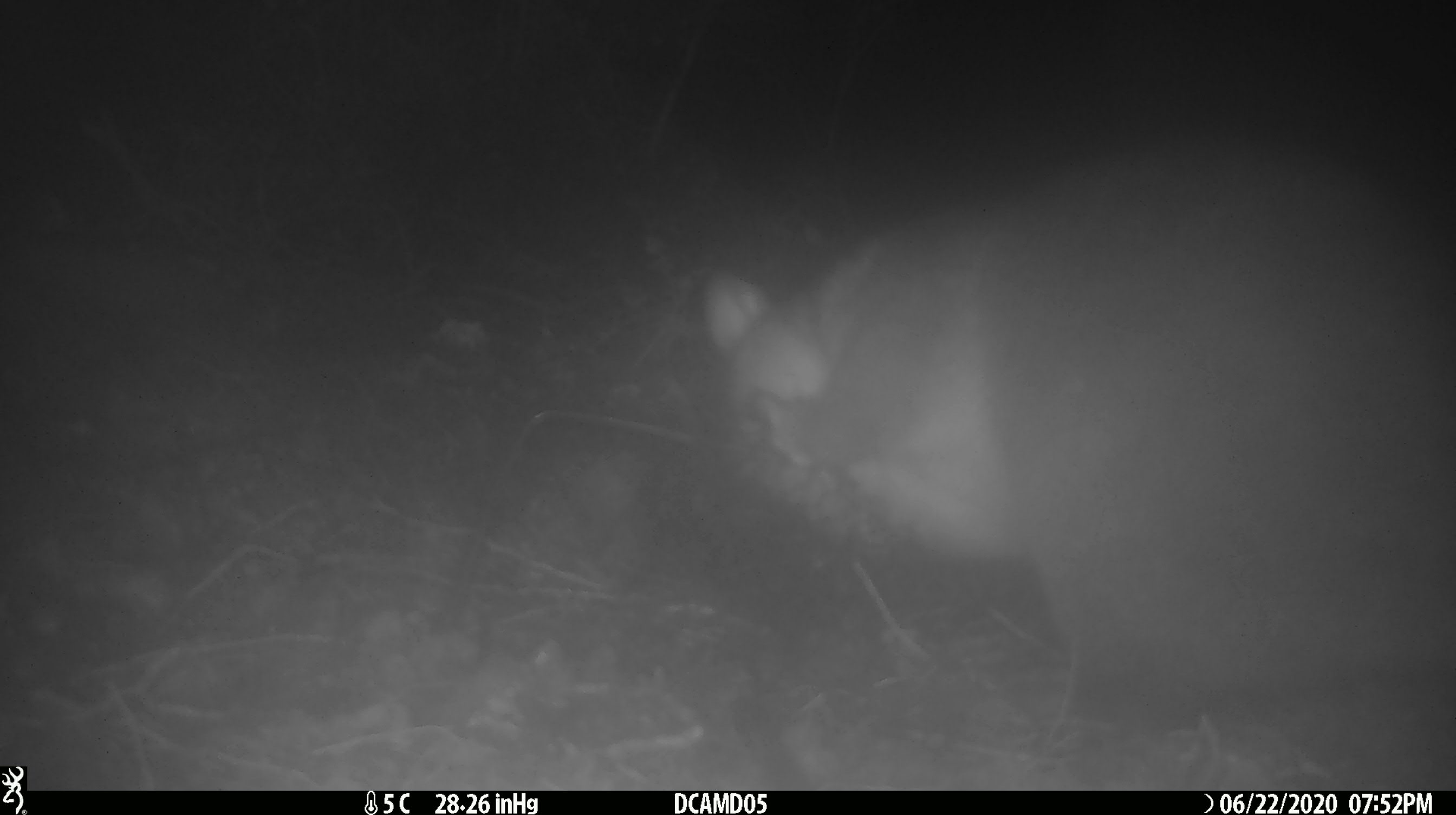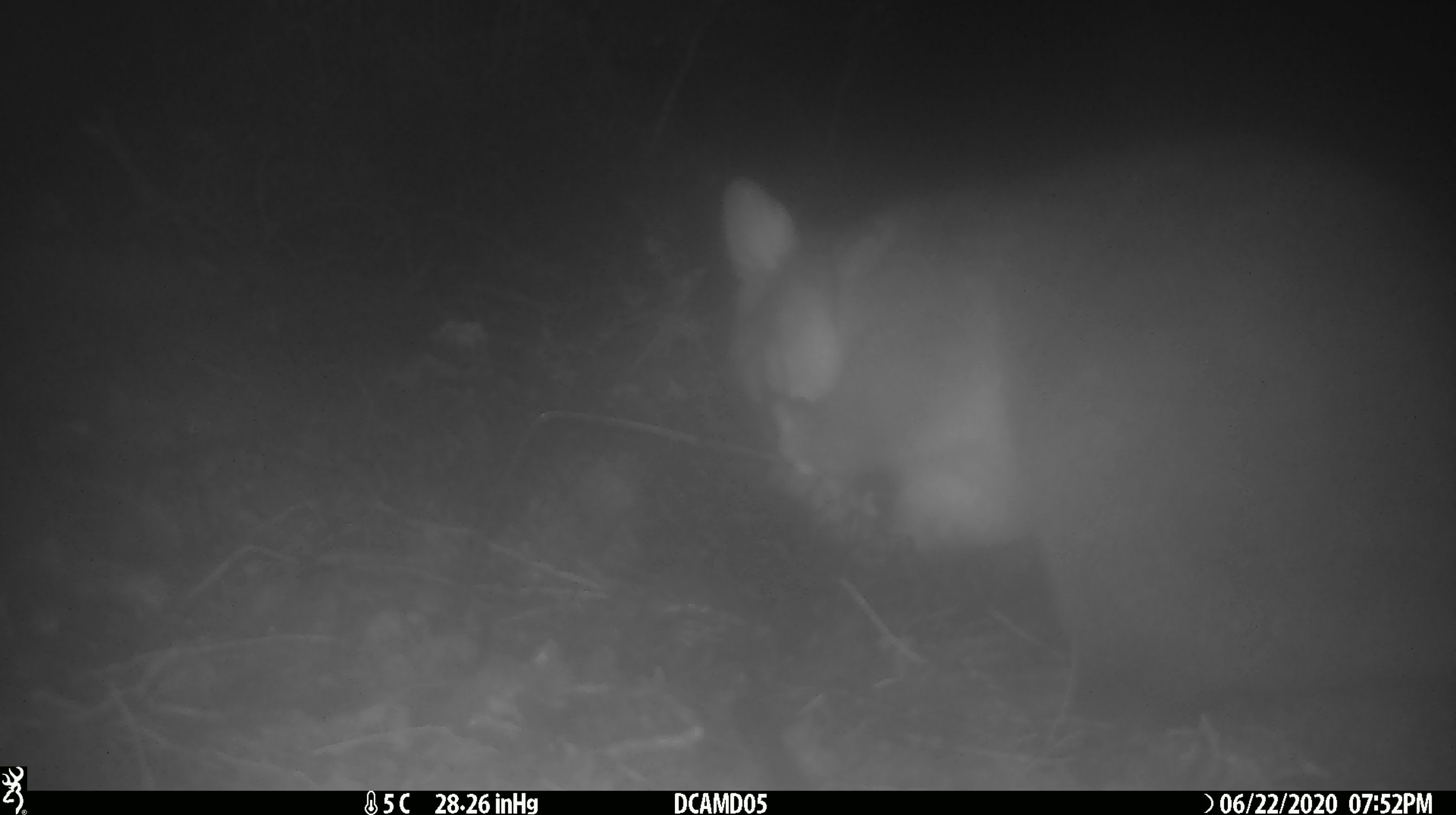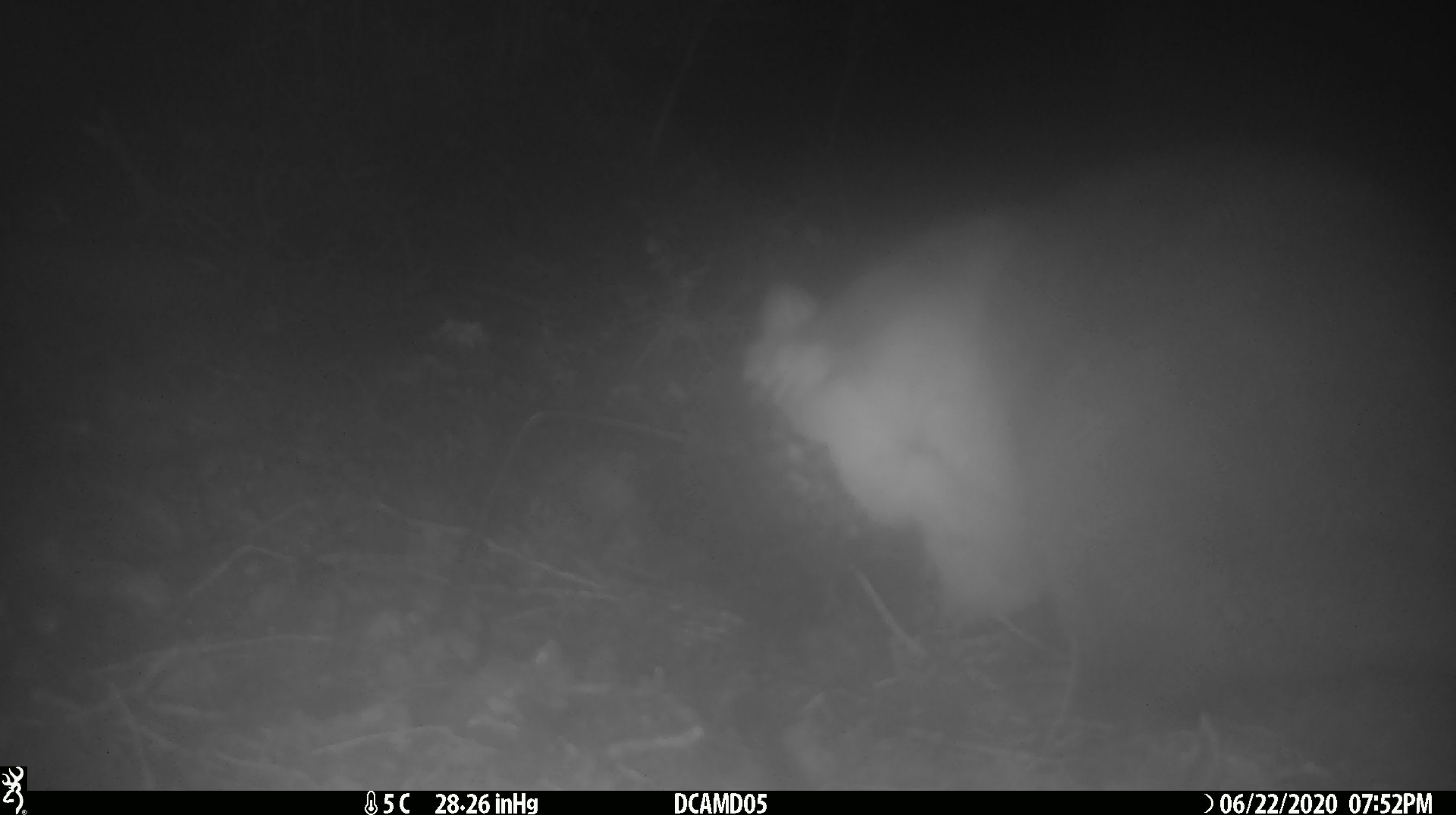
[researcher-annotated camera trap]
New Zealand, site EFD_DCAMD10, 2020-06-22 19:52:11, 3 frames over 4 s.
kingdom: Animalia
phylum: Chordata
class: Mammalia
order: Diprotodontia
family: Phalangeridae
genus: Trichosurus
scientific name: Trichosurus vulpecula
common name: common brushtail possum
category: possum